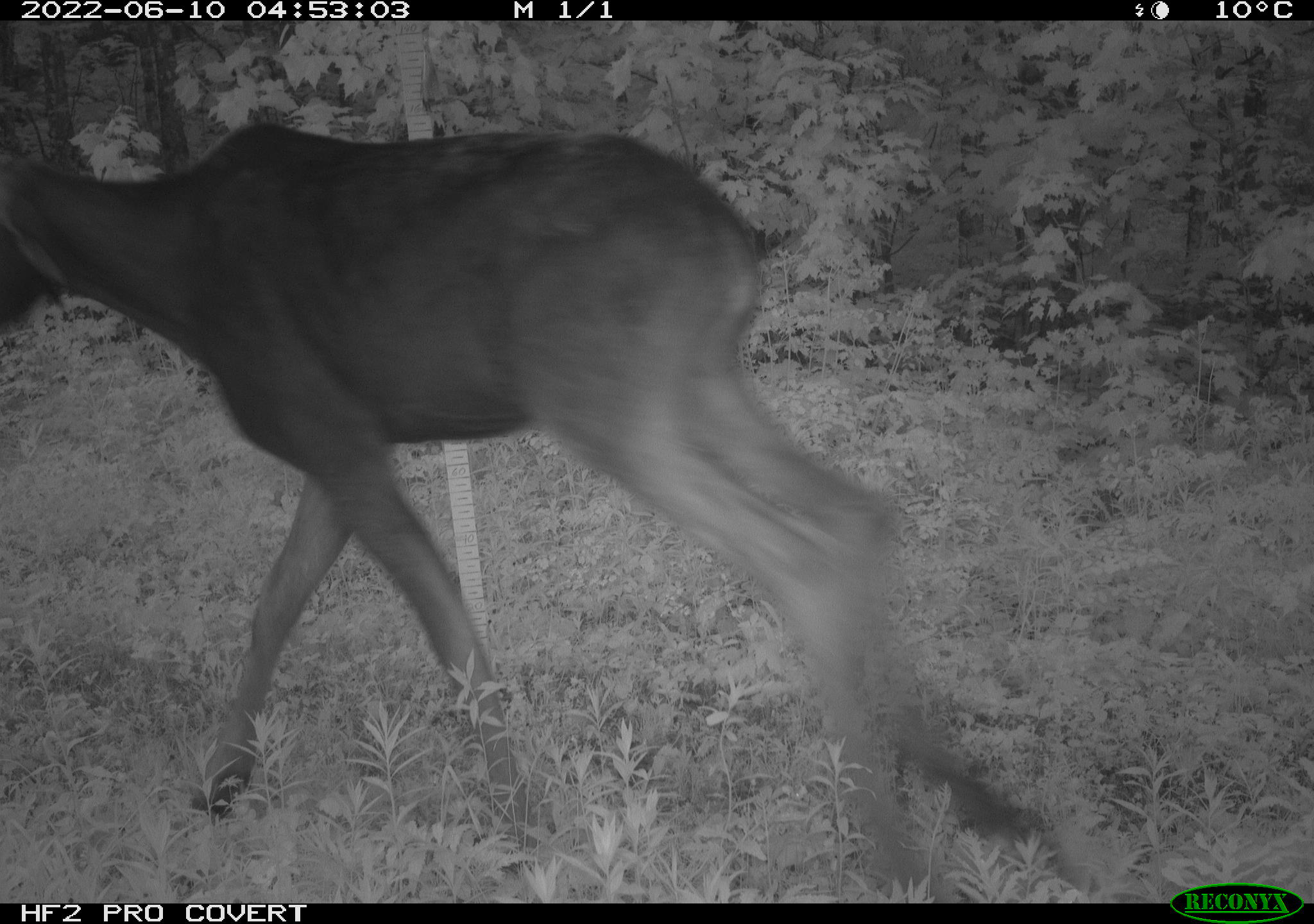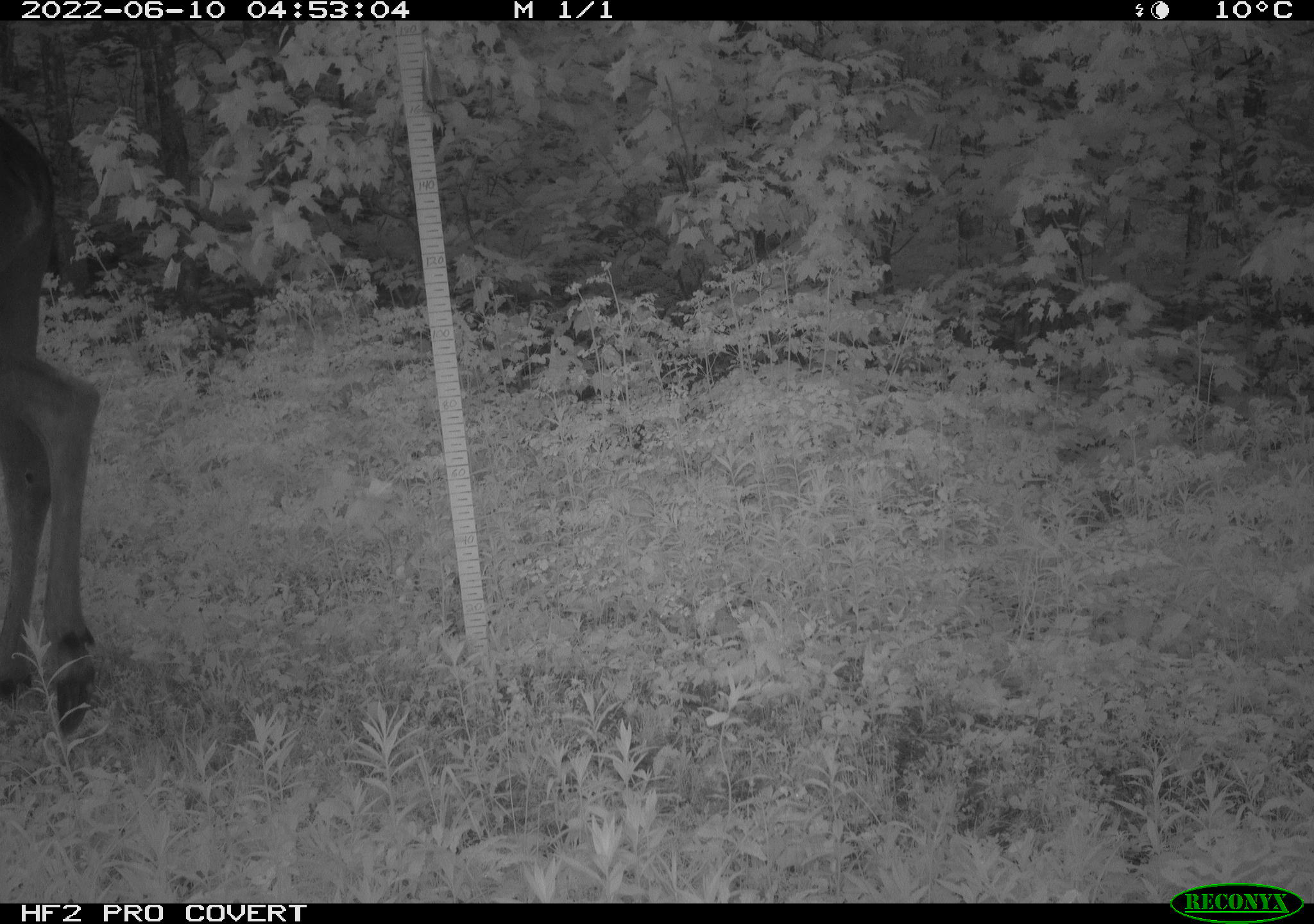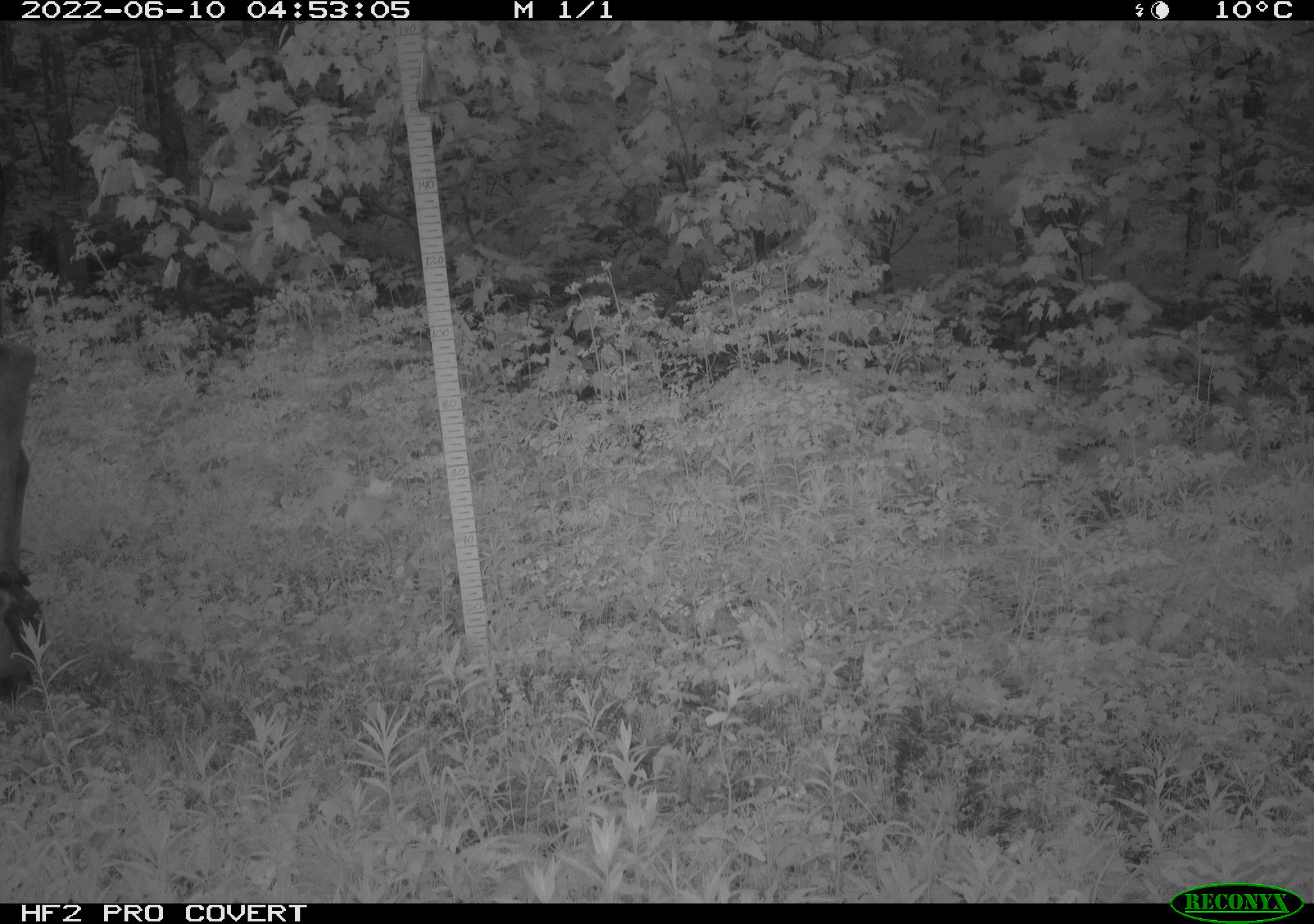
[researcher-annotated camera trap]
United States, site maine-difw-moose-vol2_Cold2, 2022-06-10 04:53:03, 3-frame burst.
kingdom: Animalia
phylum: Chordata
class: Mammalia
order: Artiodactyla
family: Cervidae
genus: Alces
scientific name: Alces alces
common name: moose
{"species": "moose (Alces alces)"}